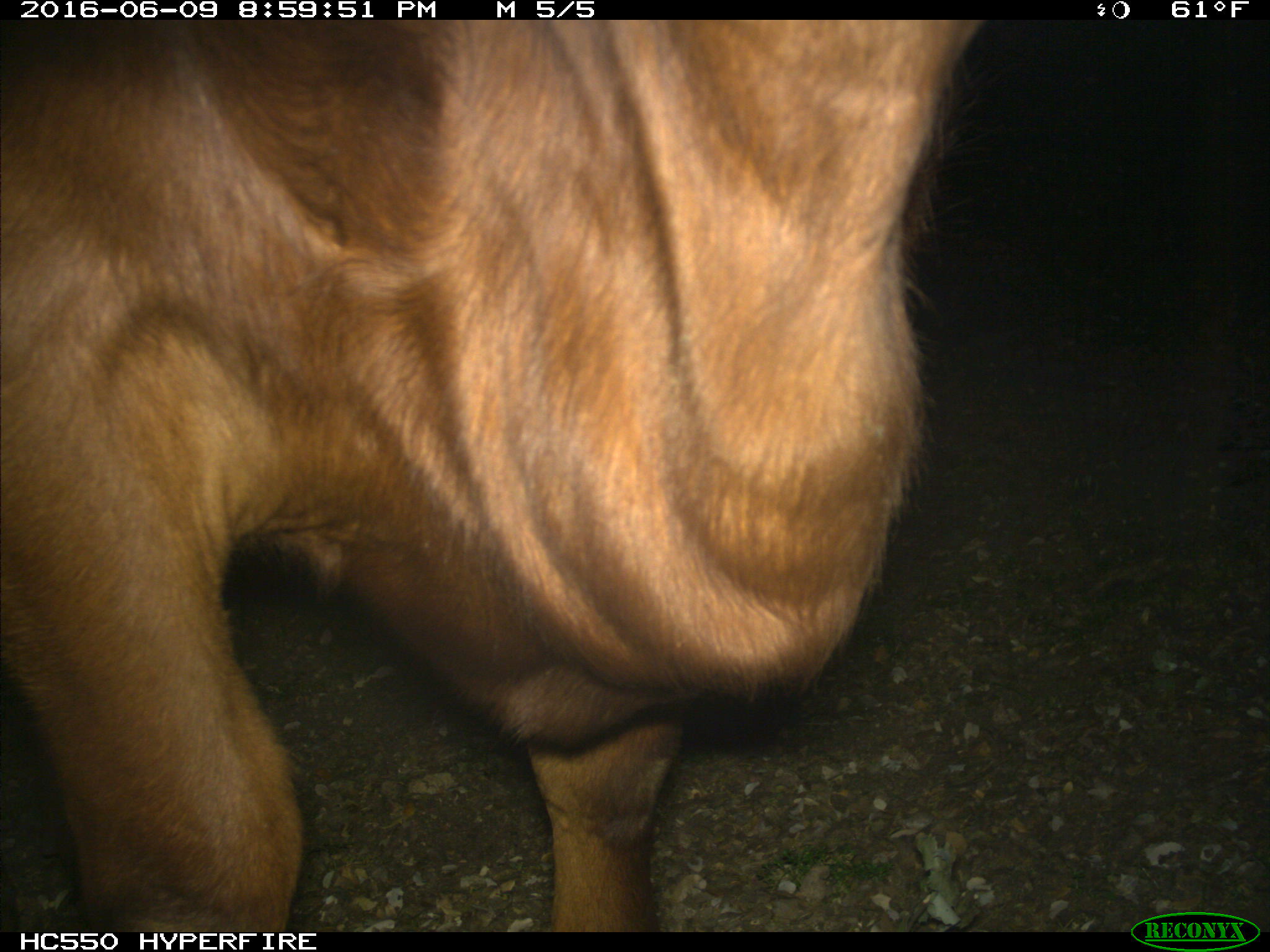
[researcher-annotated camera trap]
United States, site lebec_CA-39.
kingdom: Animalia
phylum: Chordata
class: Mammalia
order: Artiodactyla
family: Bovidae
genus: Bos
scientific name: Bos taurus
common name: domestic cow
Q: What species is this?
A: Bos taurus (domestic cow).